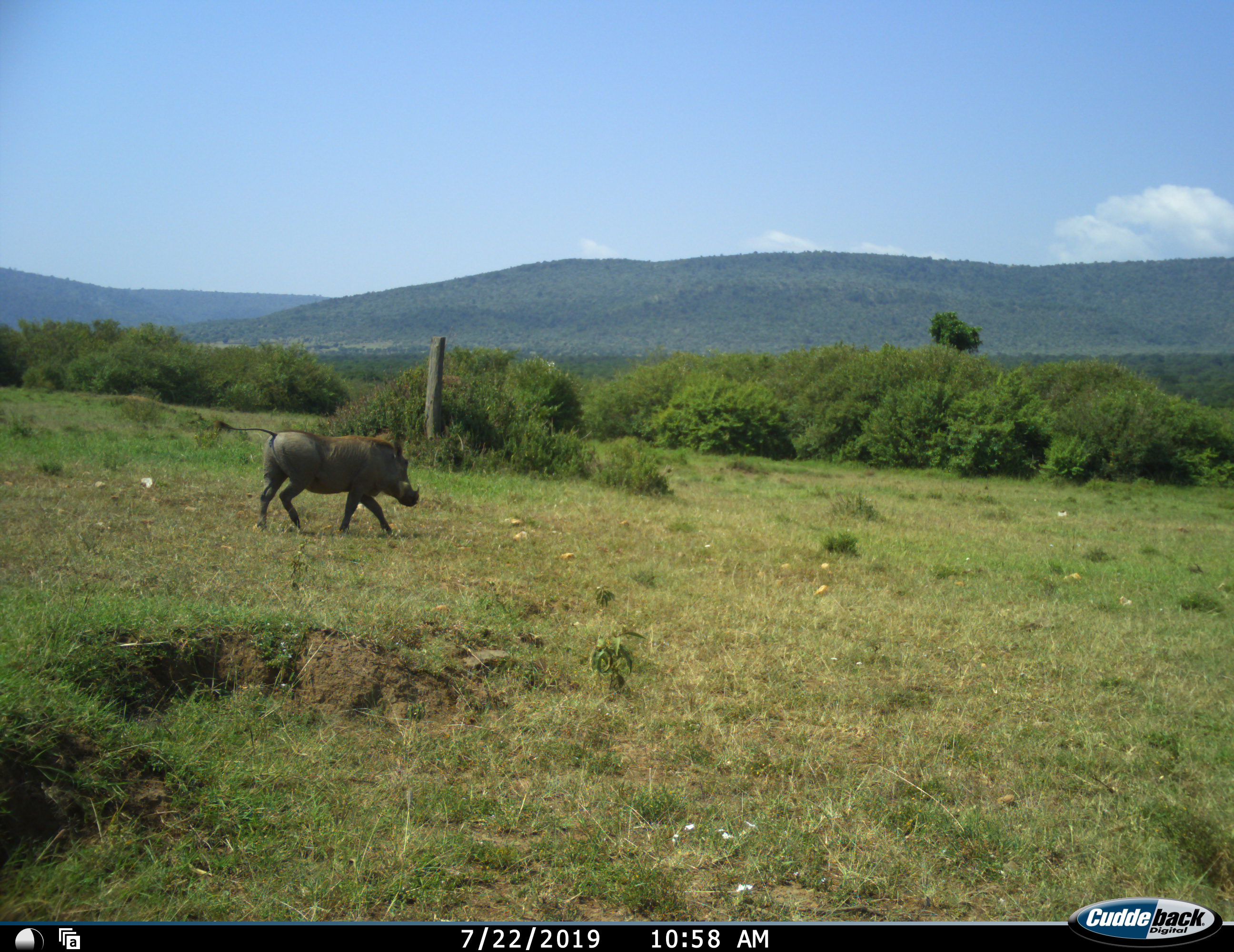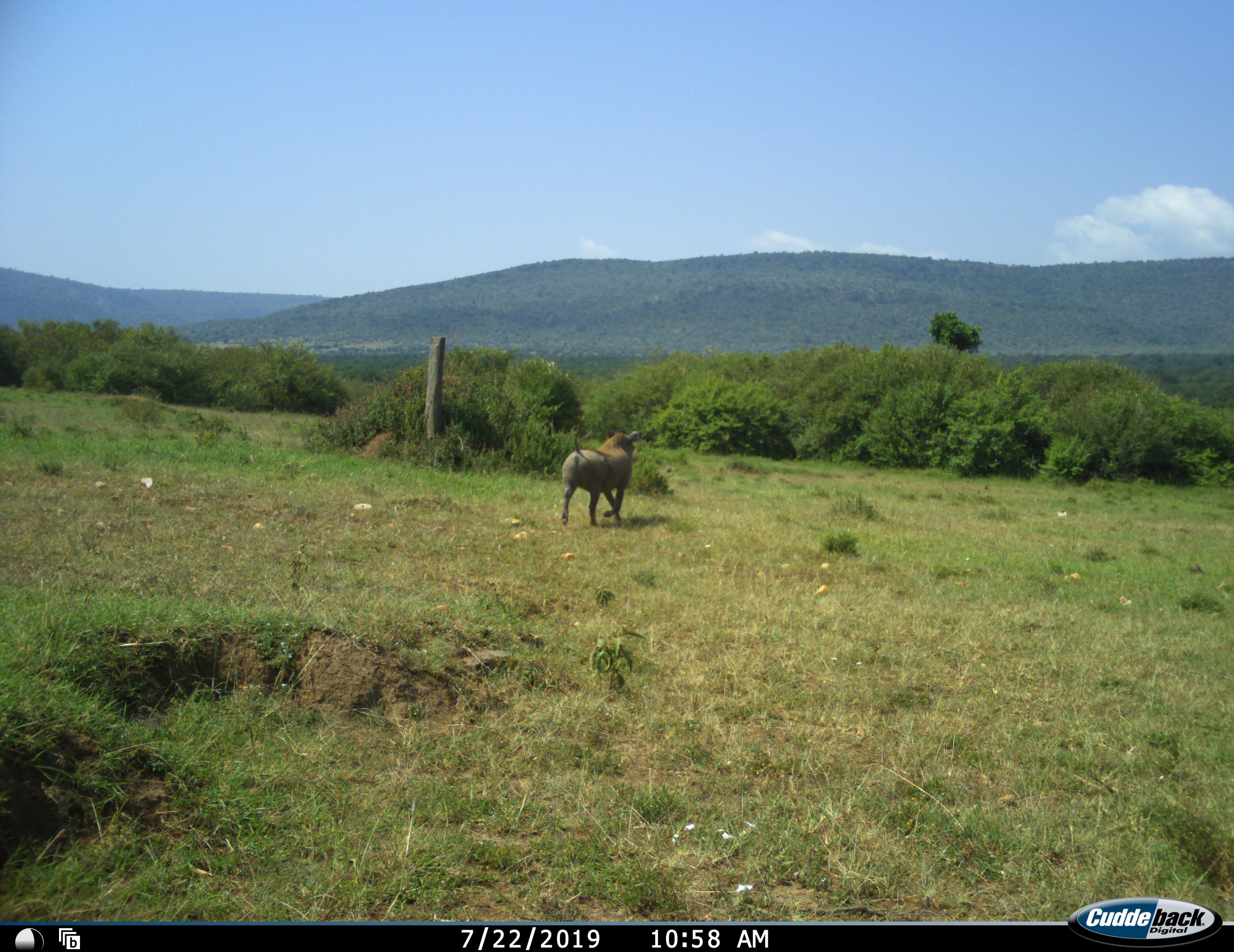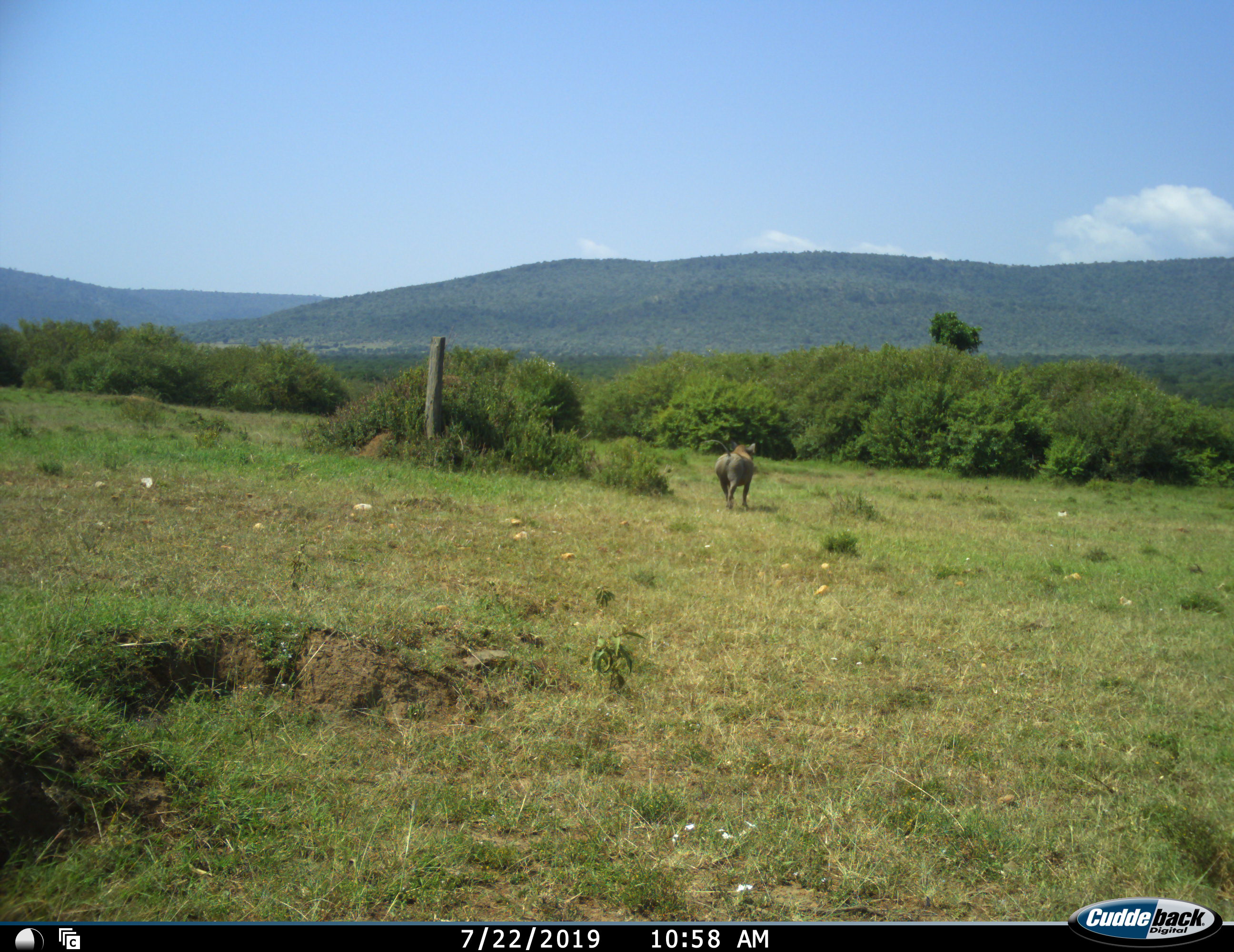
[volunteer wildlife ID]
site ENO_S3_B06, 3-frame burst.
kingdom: Animalia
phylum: Chordata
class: Mammalia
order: Artiodactyla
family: Suidae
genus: Phacochoerus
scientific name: Phacochoerus africanus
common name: warthog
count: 1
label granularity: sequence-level